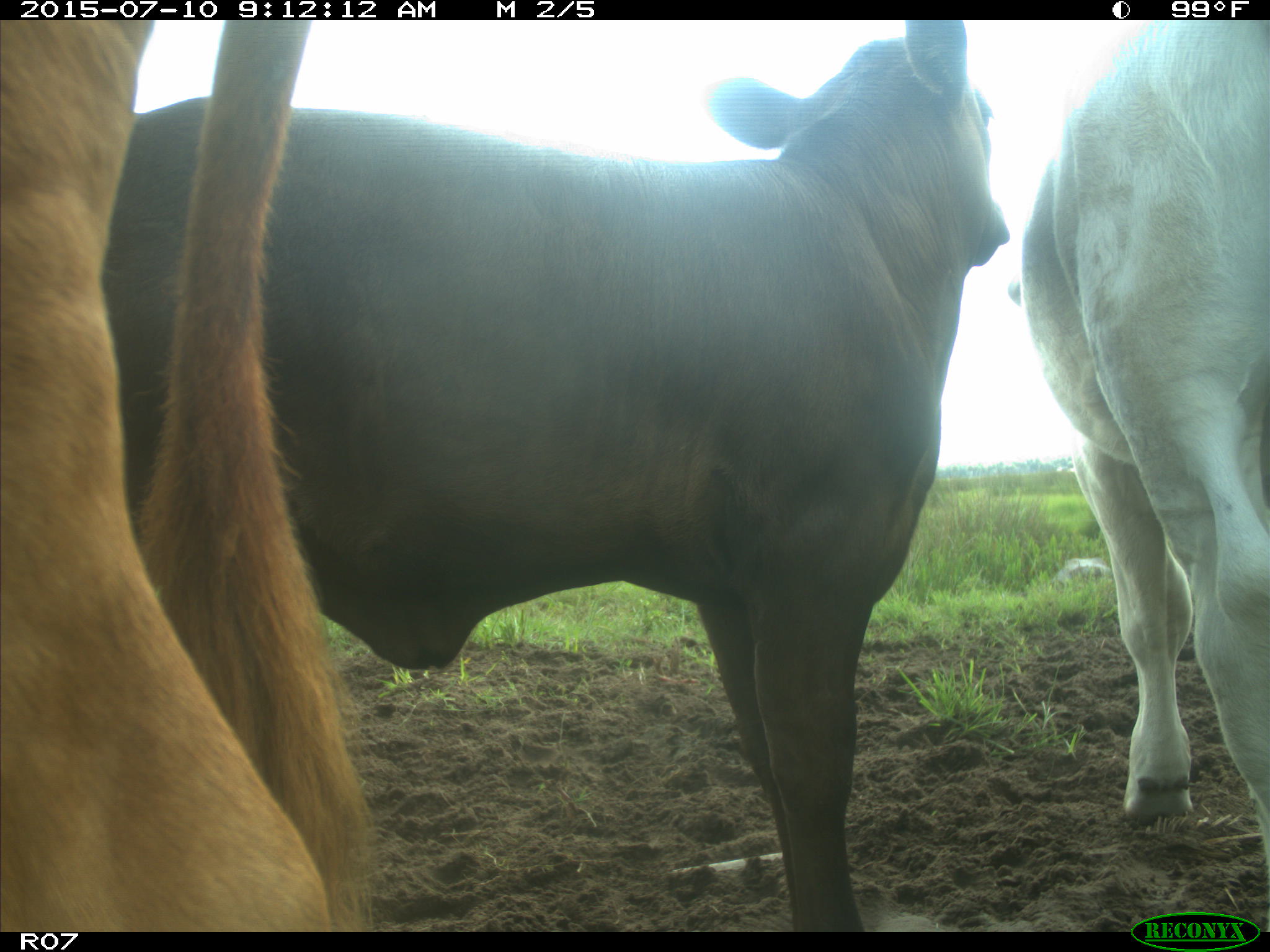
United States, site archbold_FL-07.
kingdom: Animalia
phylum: Chordata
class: Mammalia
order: Artiodactyla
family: Bovidae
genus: Bos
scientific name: Bos taurus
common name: domestic cow